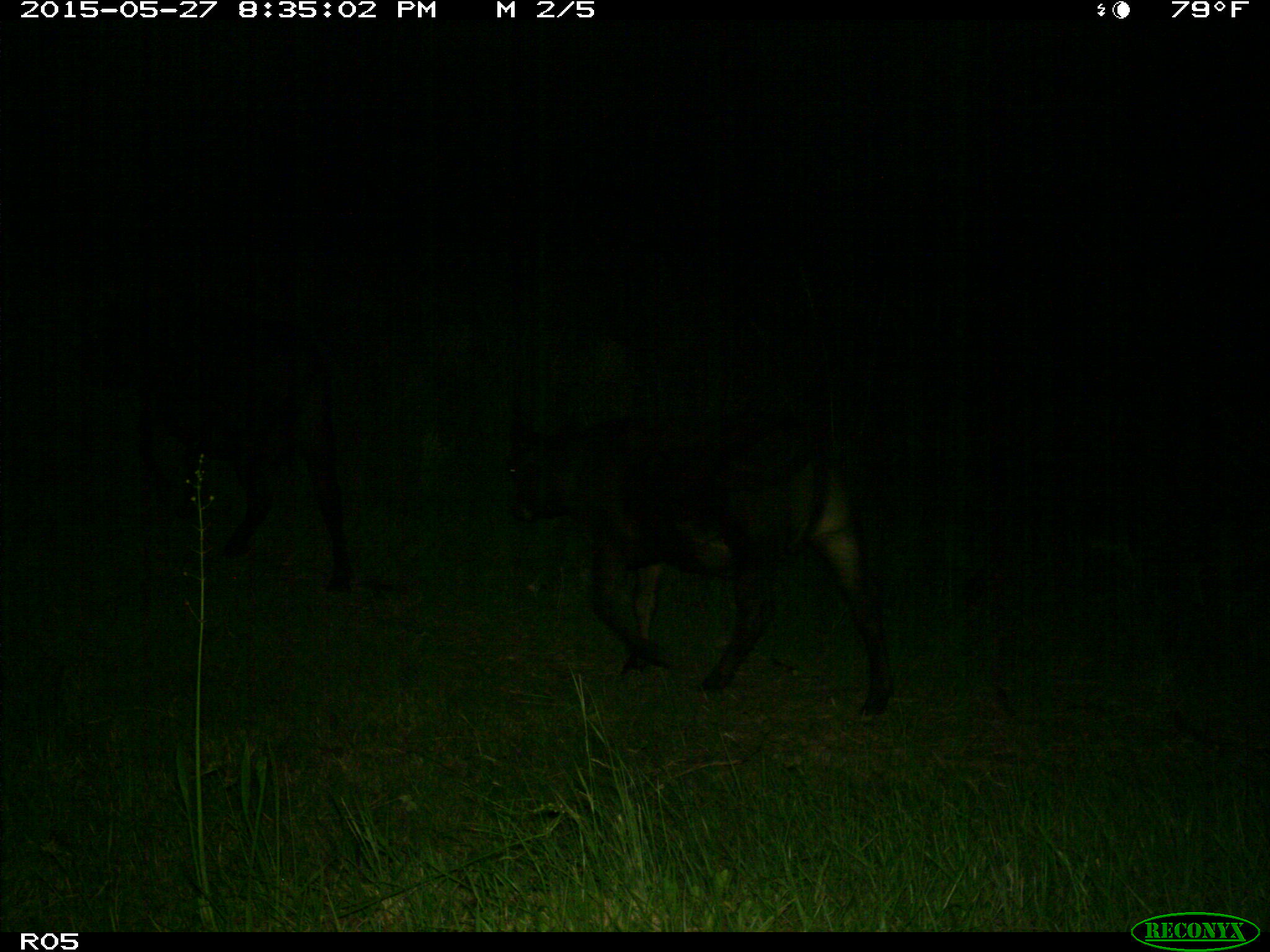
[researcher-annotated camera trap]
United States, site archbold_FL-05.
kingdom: Animalia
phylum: Chordata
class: Mammalia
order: Artiodactyla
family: Bovidae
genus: Bos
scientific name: Bos taurus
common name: domestic cow